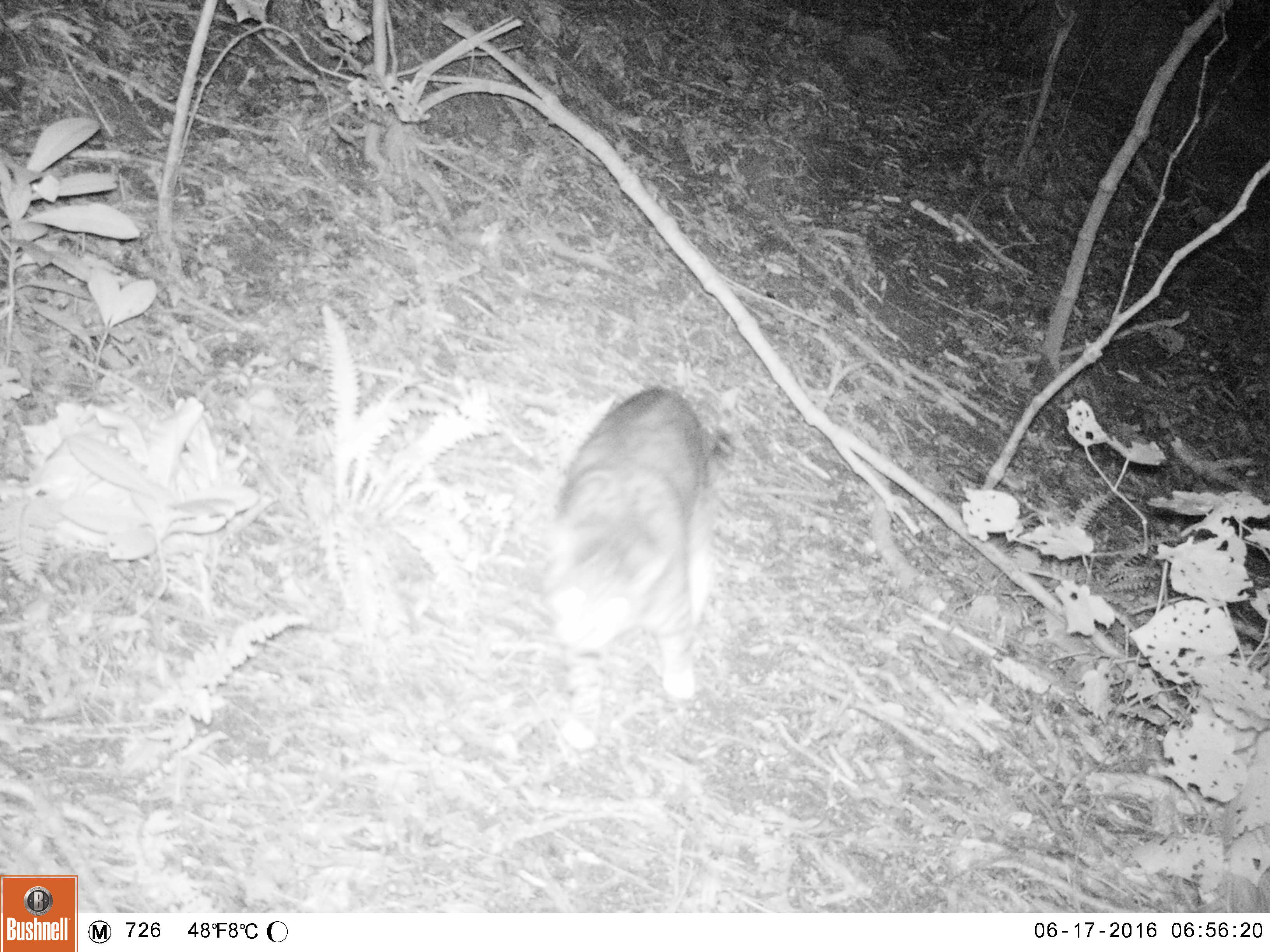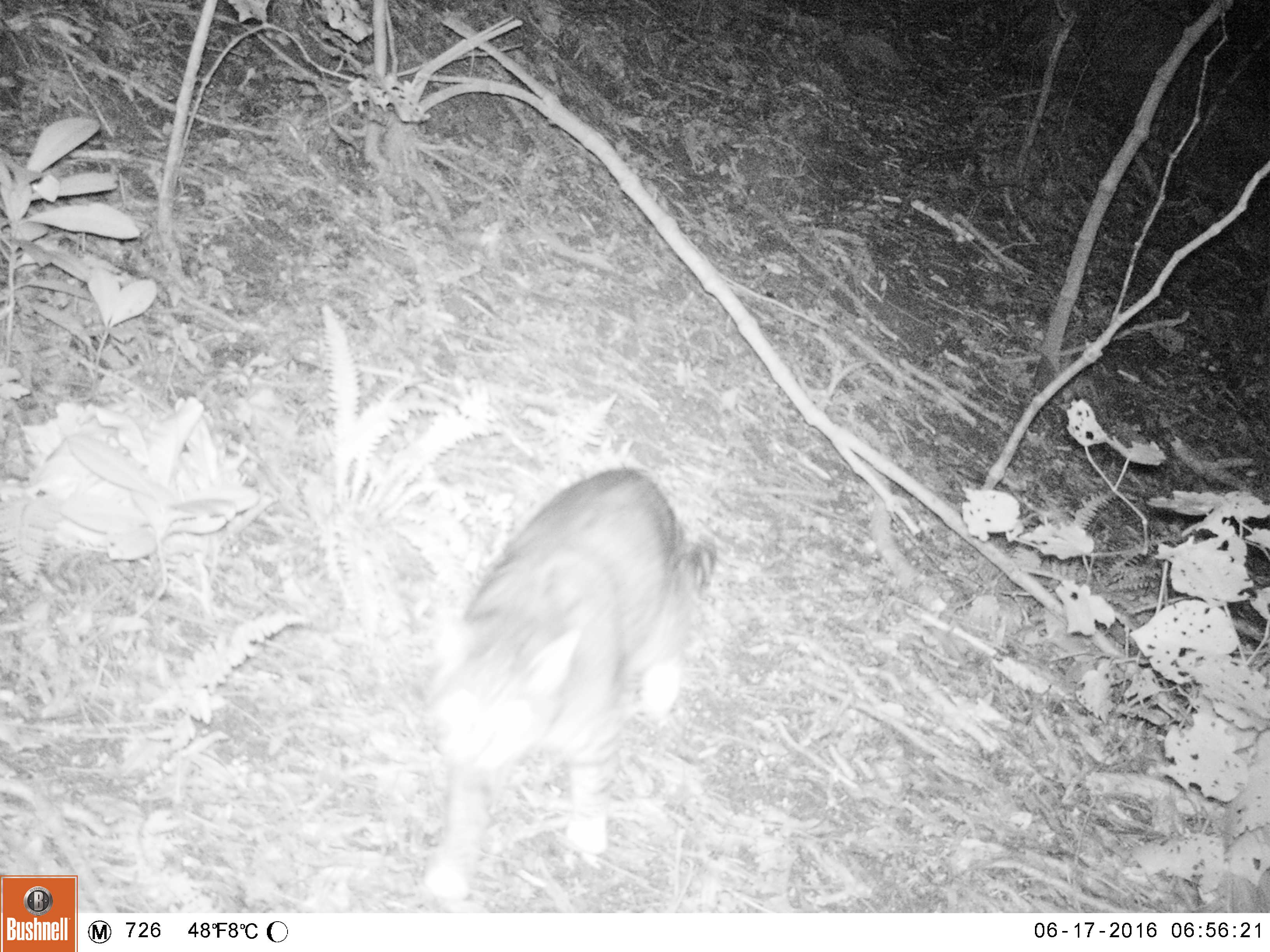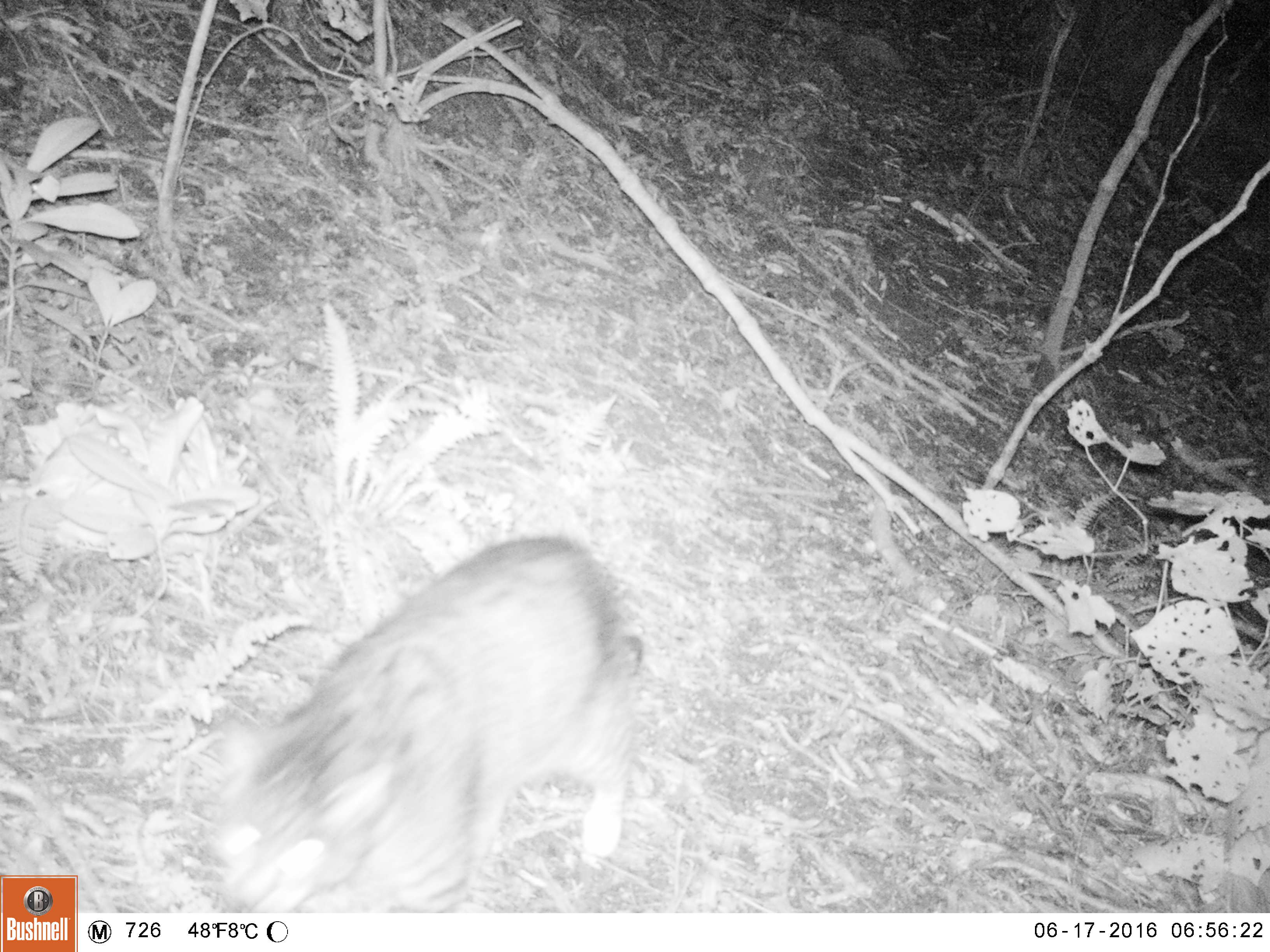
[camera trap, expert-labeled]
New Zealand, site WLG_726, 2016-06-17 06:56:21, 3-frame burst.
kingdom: Animalia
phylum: Chordata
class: Mammalia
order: Carnivora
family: Felidae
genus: Felis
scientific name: Felis catus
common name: domestic cat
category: cat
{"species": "cat (domestic cat) (Felis catus)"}